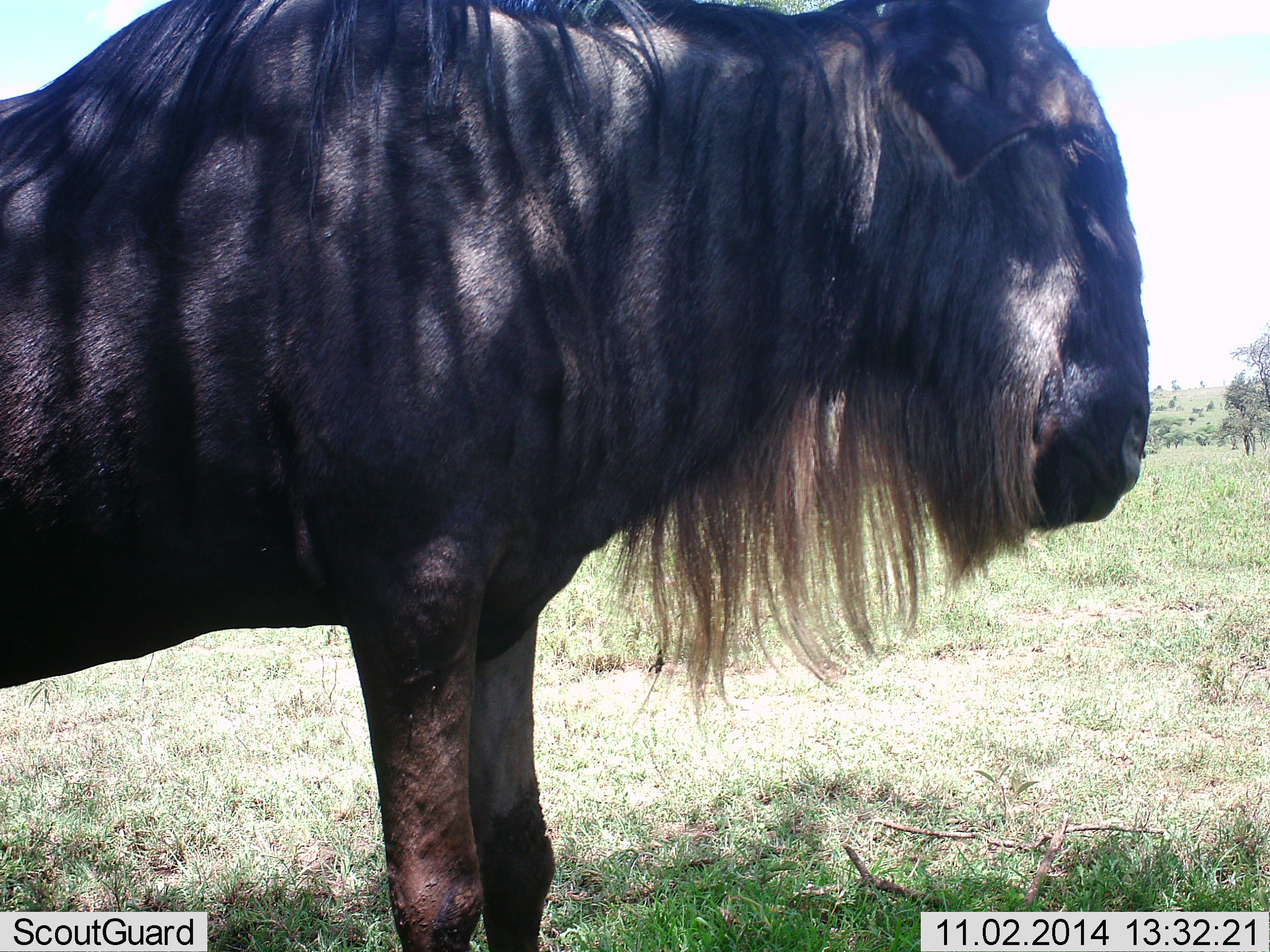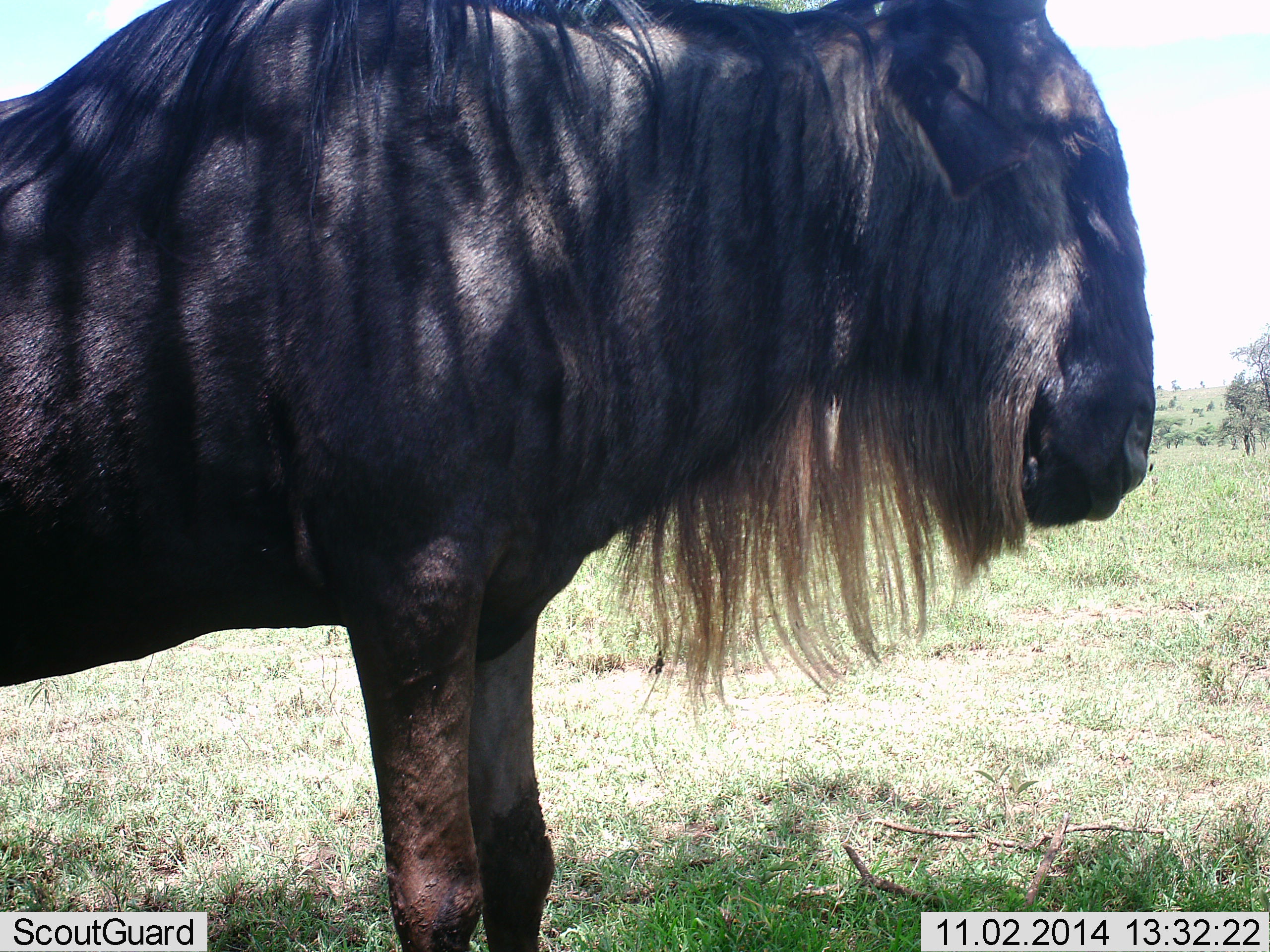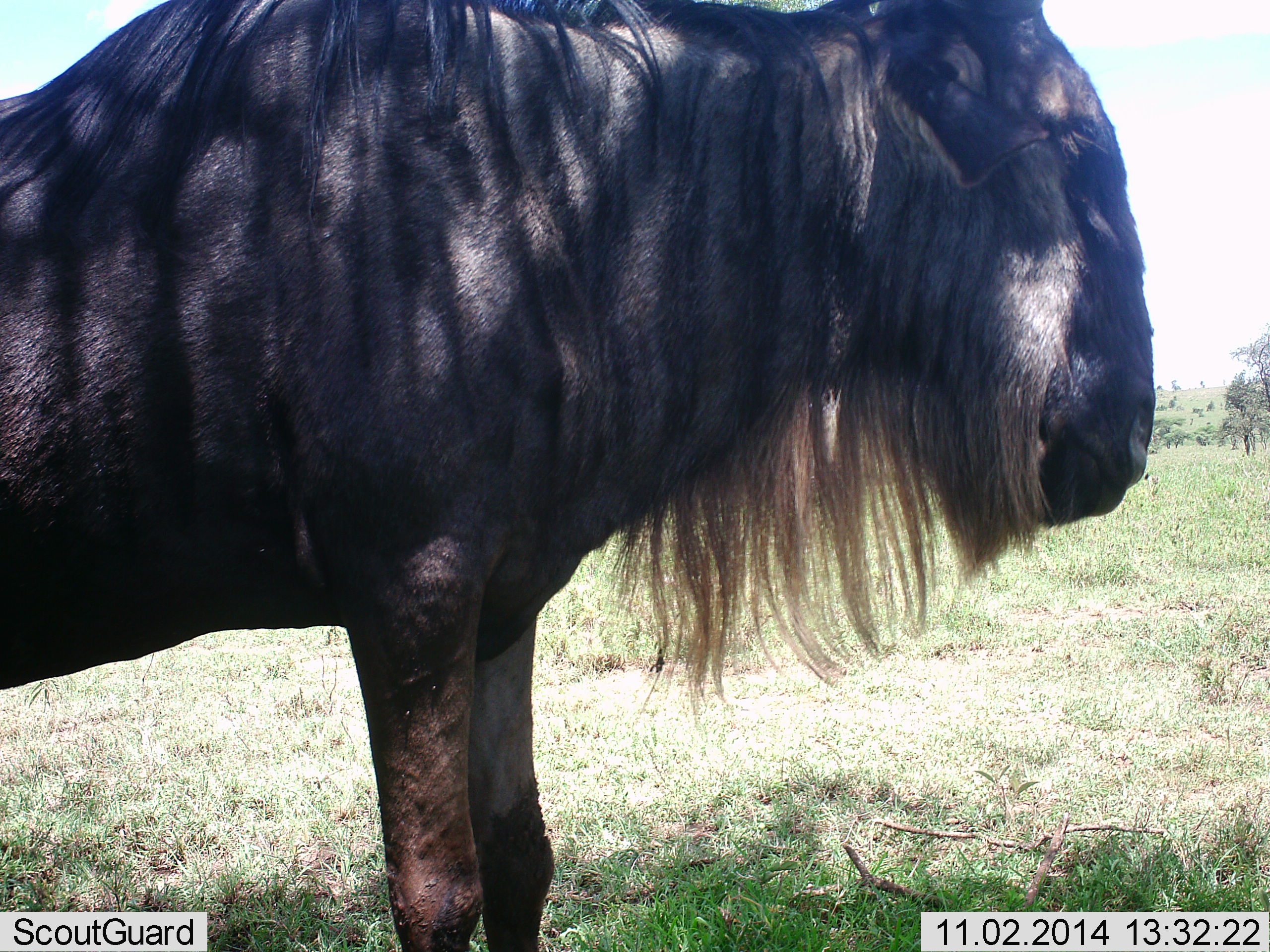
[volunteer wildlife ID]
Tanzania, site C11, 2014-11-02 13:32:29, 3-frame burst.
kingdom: Animalia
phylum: Chordata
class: Mammalia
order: Artiodactyla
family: Bovidae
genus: Connochaetes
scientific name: Connochaetes taurinus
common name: blue wildebeest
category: wildebeest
Wildebeest (blue wildebeest) (Connochaetes taurinus), count 1. Behavior (volunteer vote fractions): standing 80%, resting 0%, moving 0%, interacting 0%. Young present (vote fraction): 0%. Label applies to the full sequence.